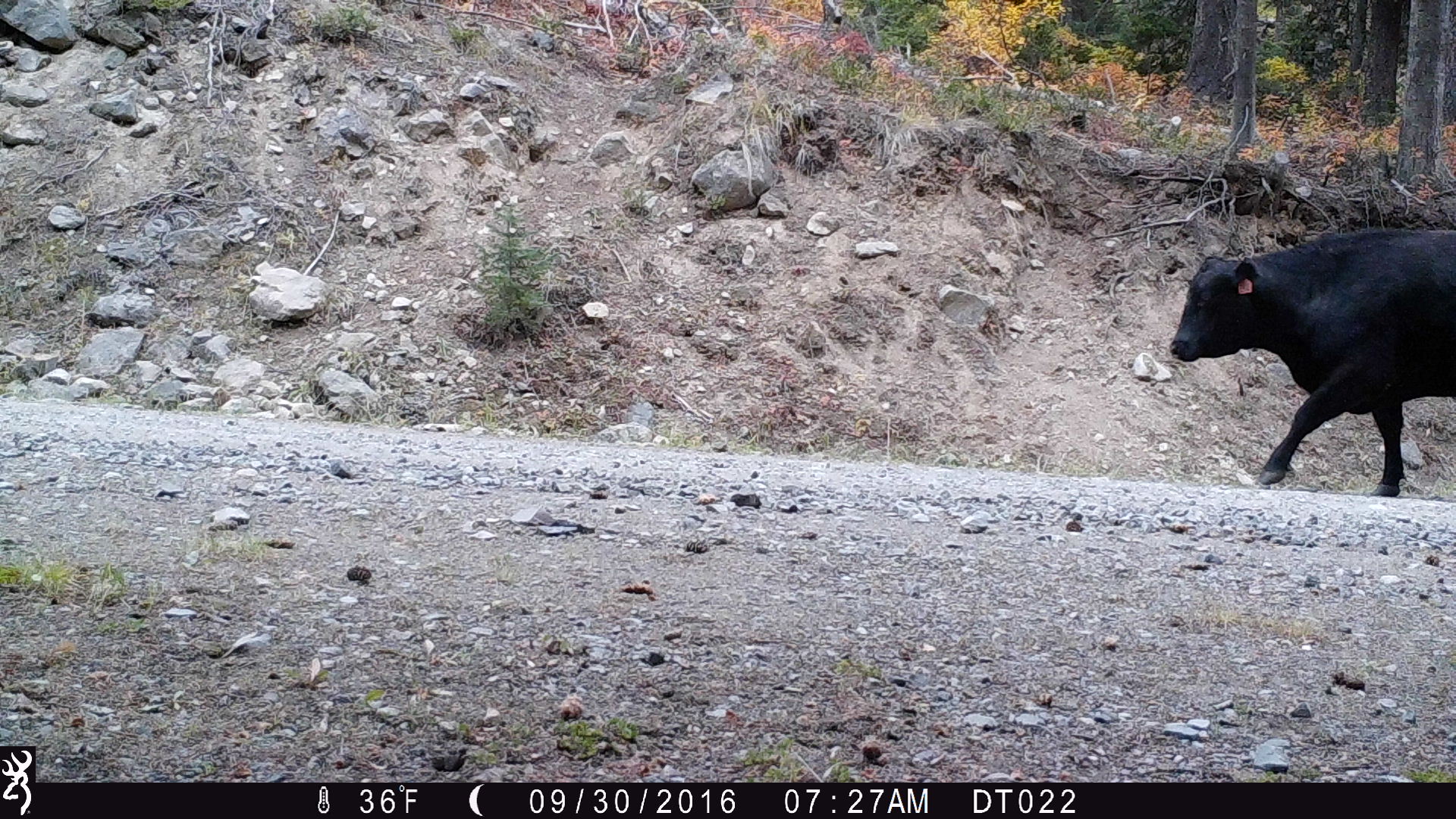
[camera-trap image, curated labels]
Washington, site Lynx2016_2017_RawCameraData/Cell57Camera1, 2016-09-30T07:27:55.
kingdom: Animalia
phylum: Chordata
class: Mammalia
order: Artiodactyla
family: Bovidae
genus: Bos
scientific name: Bos taurus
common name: domestic cattle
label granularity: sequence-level